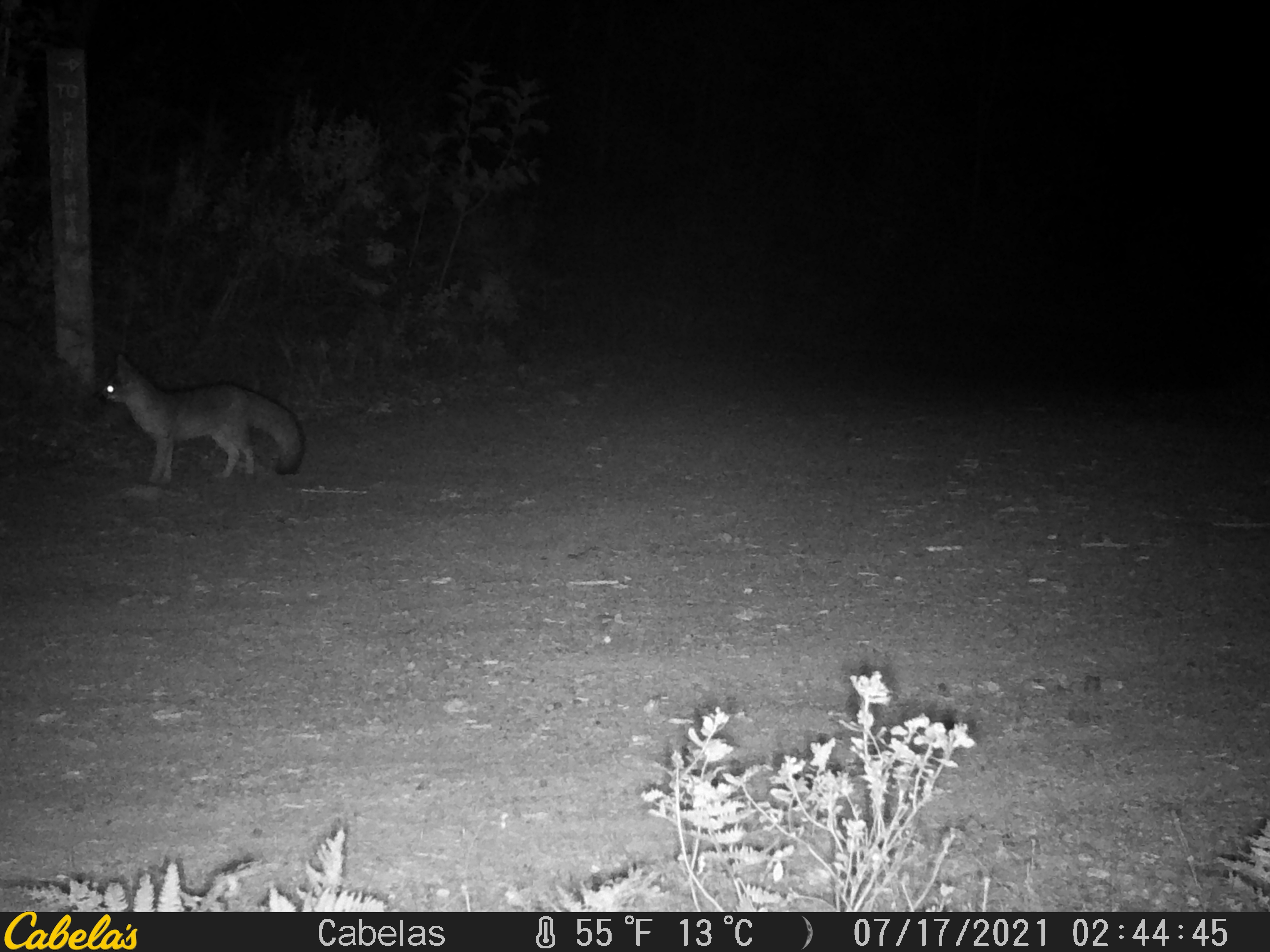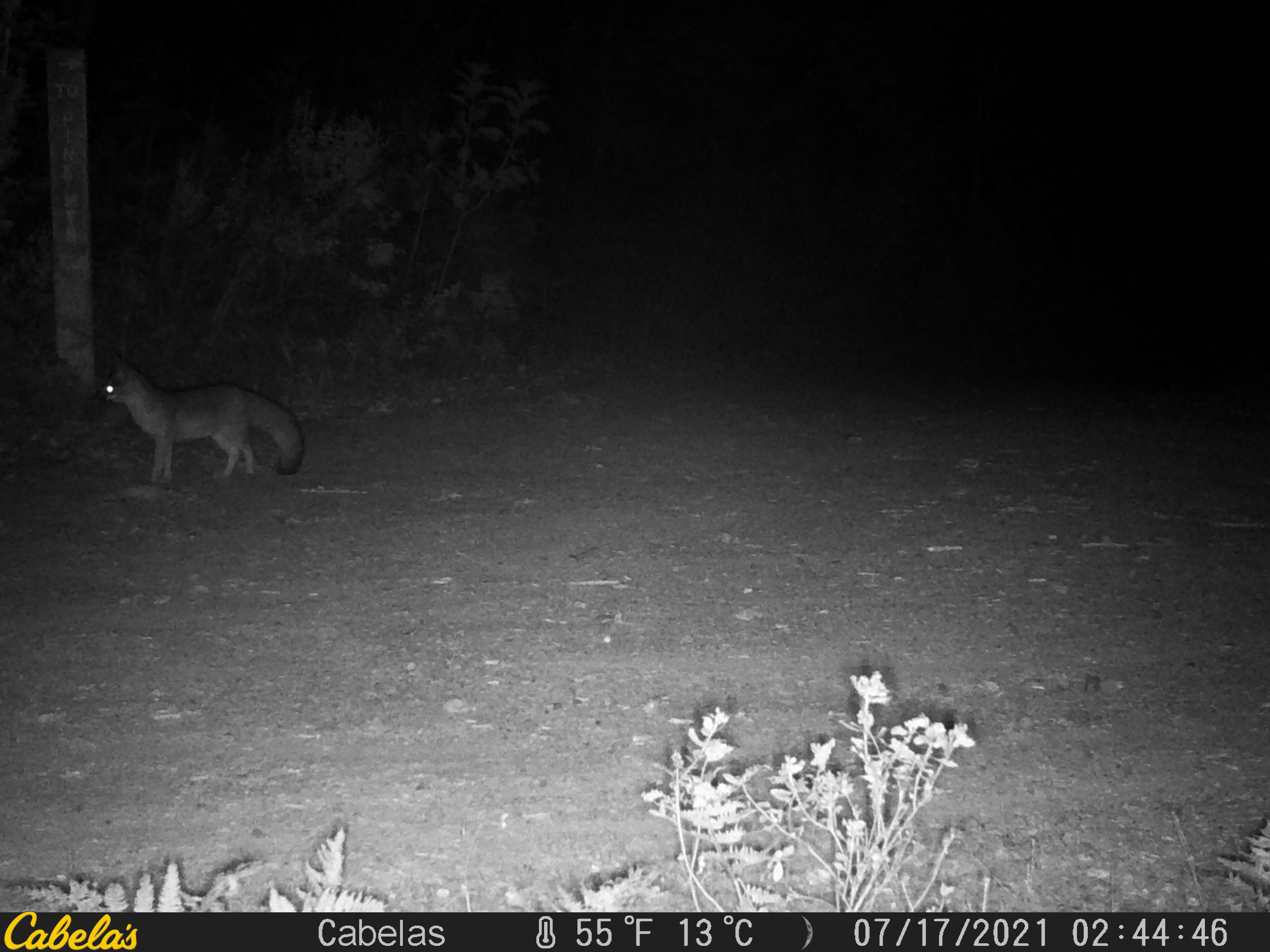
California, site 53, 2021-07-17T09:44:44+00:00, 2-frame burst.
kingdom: Animalia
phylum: Chordata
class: Mammalia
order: Carnivora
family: Canidae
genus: Urocyon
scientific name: Urocyon cinereoargenteus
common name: gray fox